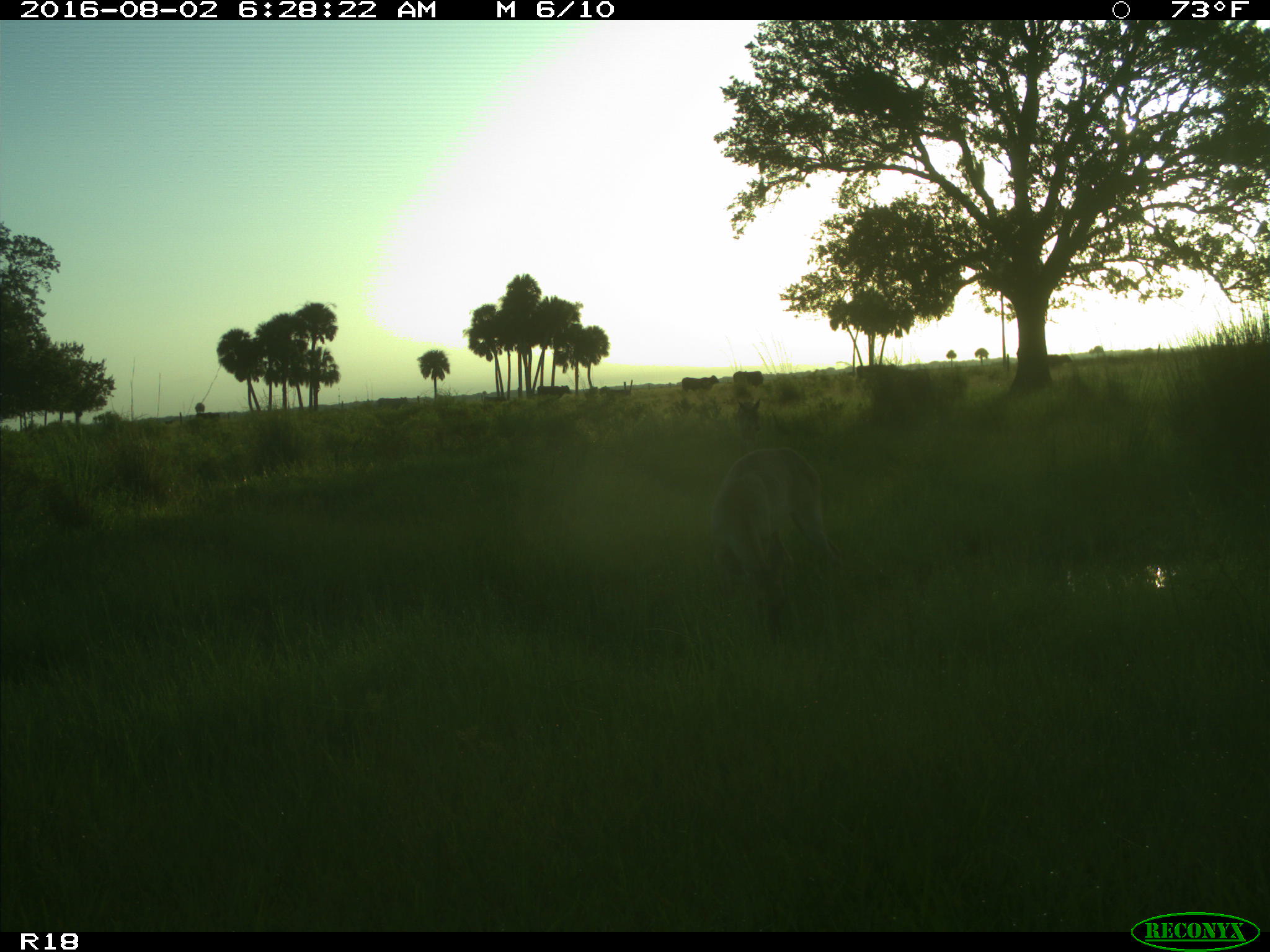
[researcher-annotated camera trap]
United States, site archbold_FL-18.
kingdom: Animalia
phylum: Chordata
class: Mammalia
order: Artiodactyla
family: Bovidae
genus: Bos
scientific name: Bos taurus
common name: domestic cow